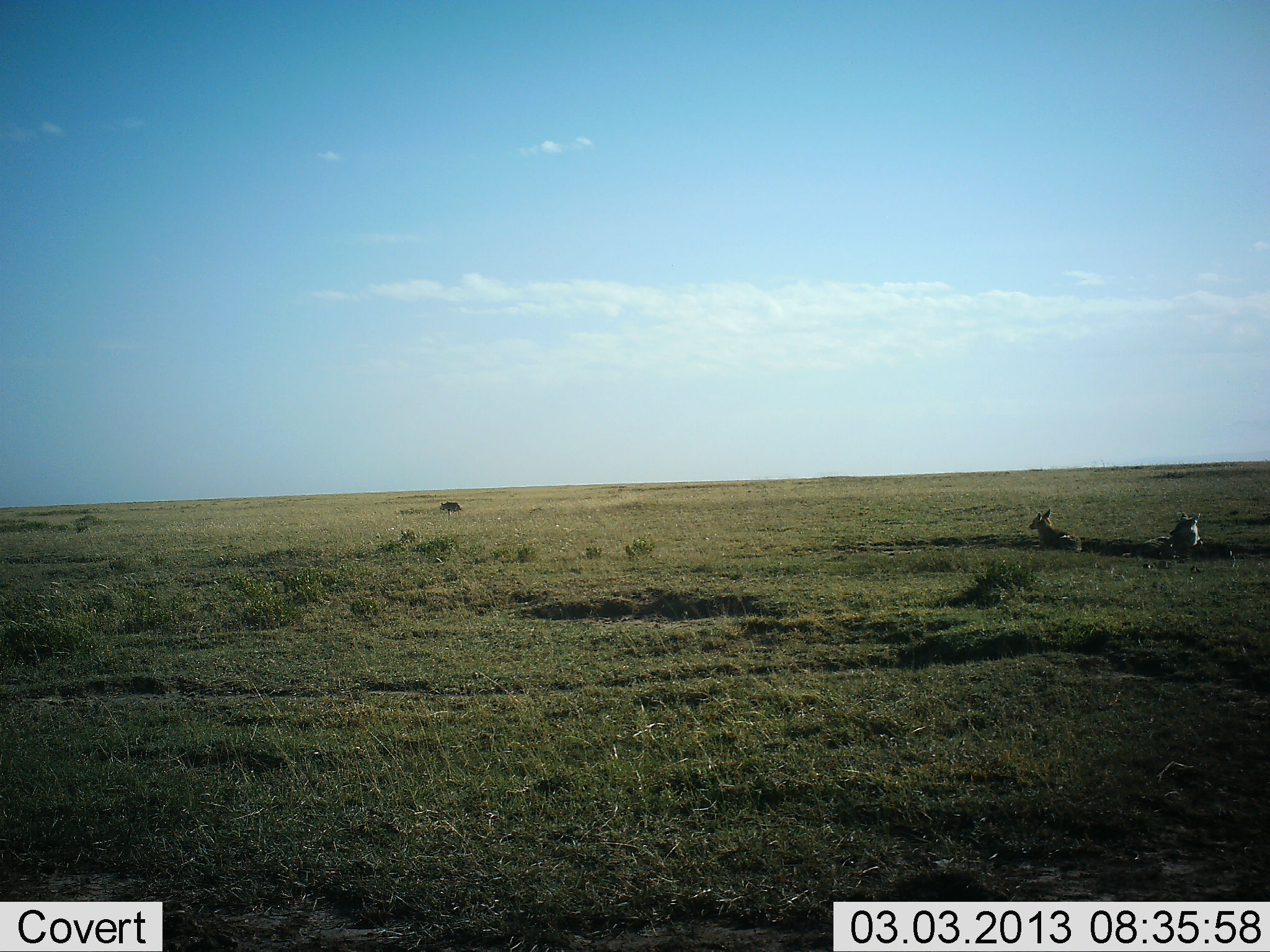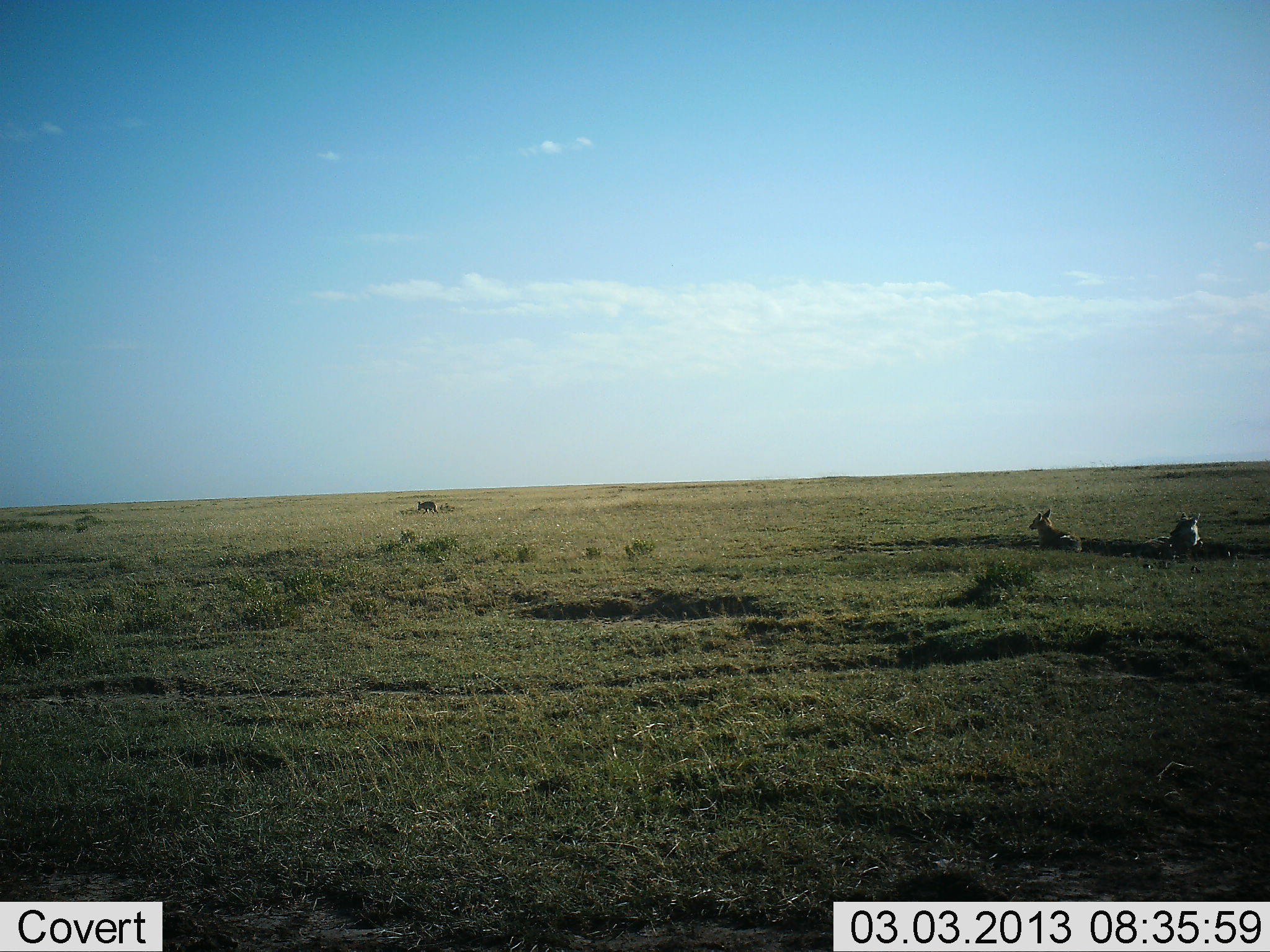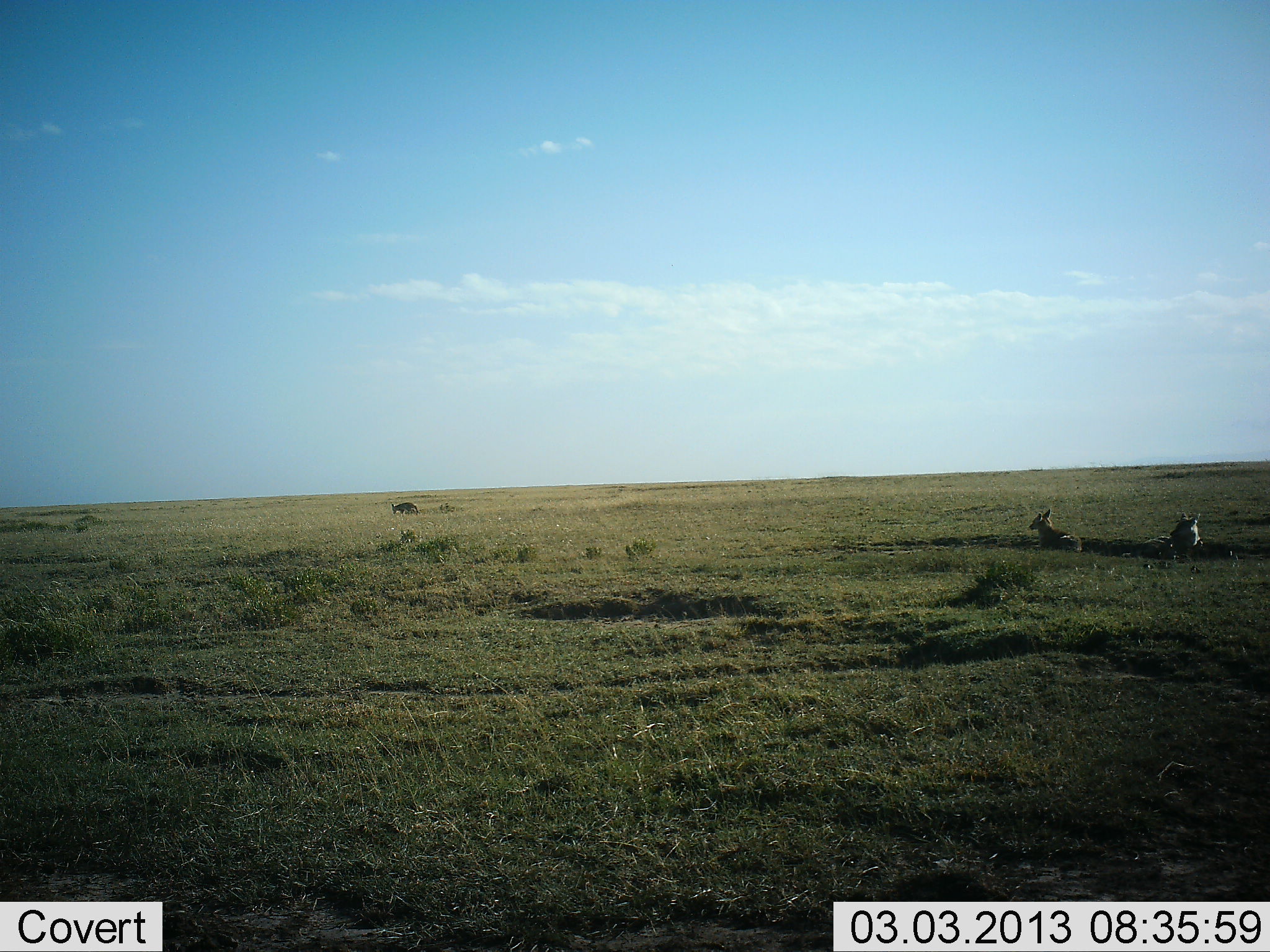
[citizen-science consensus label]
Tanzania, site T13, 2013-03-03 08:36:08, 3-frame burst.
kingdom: Animalia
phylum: Chordata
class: Mammalia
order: Carnivora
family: Canidae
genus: Lupulella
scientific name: Lupulella mesomelas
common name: black-backed jackal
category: jackal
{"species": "jackal (black-backed jackal) (Lupulella mesomelas)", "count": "3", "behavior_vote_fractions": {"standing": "25%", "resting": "38%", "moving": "100%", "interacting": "0%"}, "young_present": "0%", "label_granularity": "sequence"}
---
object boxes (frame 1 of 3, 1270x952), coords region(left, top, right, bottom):
animal: region(1122, 512, 1203, 563); region(1028, 508, 1083, 552); region(440, 501, 462, 519)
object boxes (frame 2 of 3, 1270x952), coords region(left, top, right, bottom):
animal: region(1121, 512, 1205, 561); region(1028, 508, 1082, 552); region(417, 501, 439, 516)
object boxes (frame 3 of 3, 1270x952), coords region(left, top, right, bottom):
animal: region(1139, 513, 1205, 561); region(1029, 508, 1083, 553); region(391, 503, 419, 516)